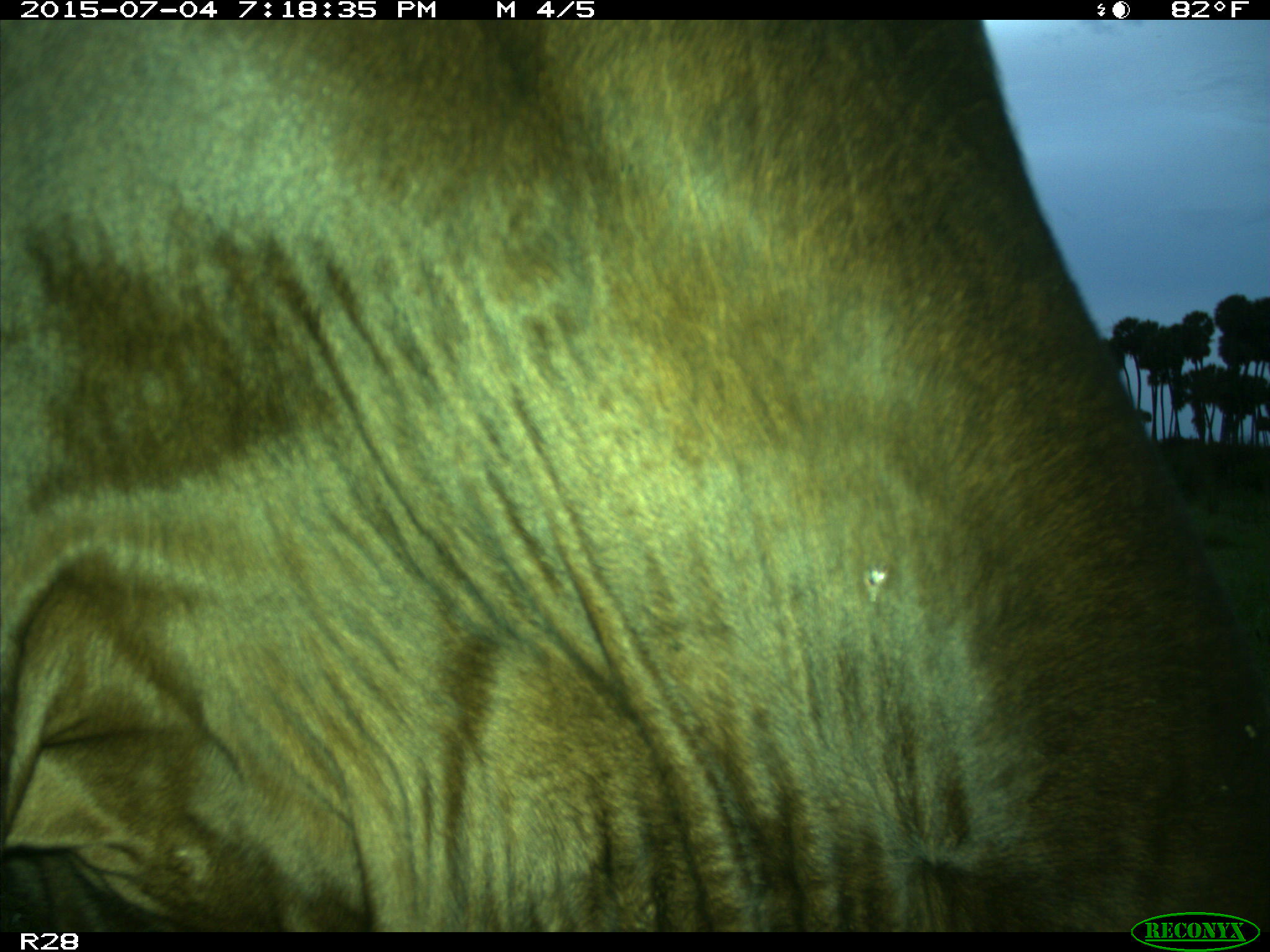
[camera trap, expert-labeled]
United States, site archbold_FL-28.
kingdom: Animalia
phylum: Chordata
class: Mammalia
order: Artiodactyla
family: Bovidae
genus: Bos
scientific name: Bos taurus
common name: domestic cow